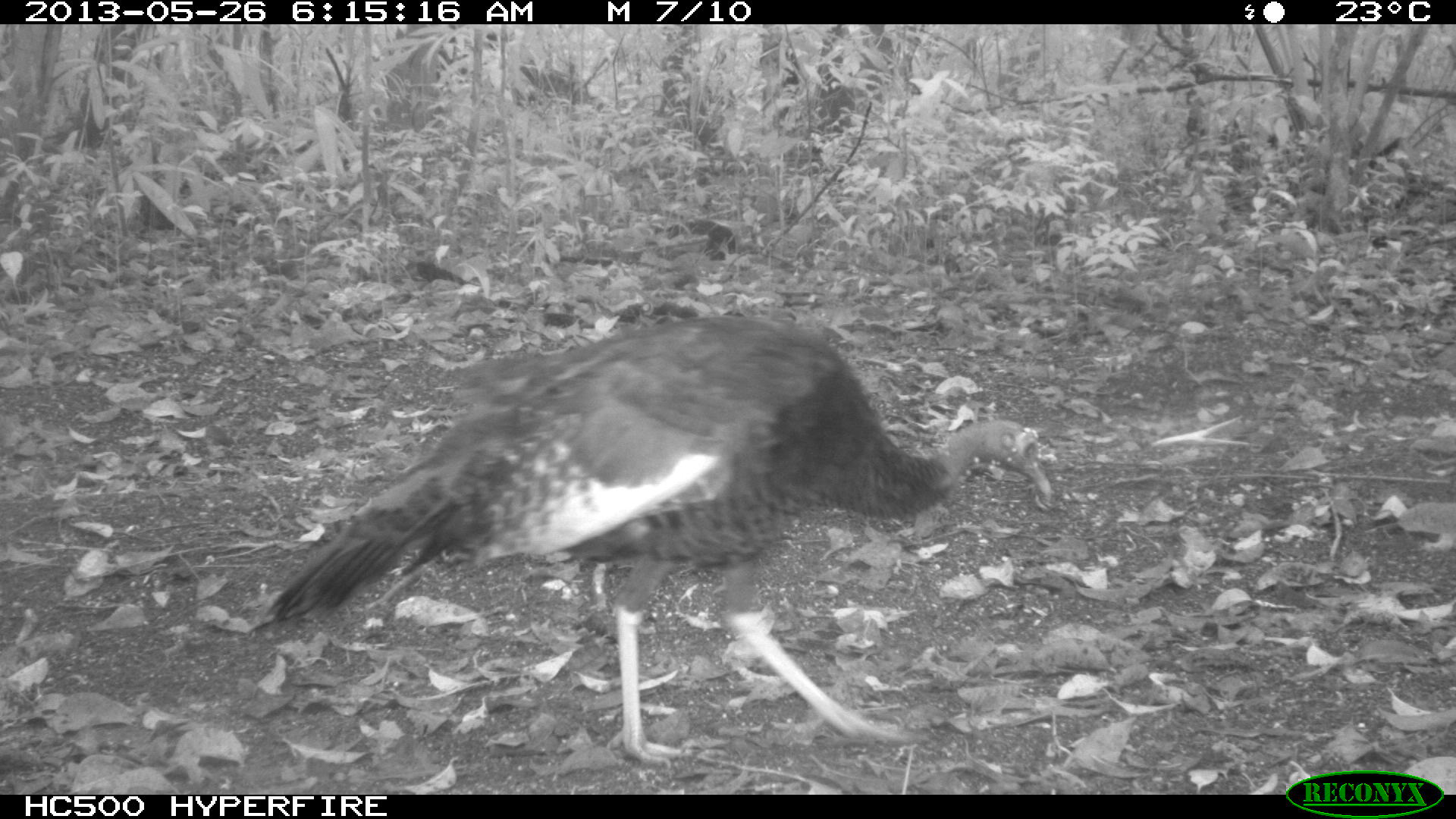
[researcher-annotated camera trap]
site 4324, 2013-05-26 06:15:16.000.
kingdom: Animalia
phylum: Chordata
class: Aves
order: Galliformes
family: Phasianidae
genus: Meleagris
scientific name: Meleagris ocellata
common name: ocellated turkey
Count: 2.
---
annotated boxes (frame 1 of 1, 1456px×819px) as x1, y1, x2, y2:
meleagris ocellata: 254, 314, 1053, 771